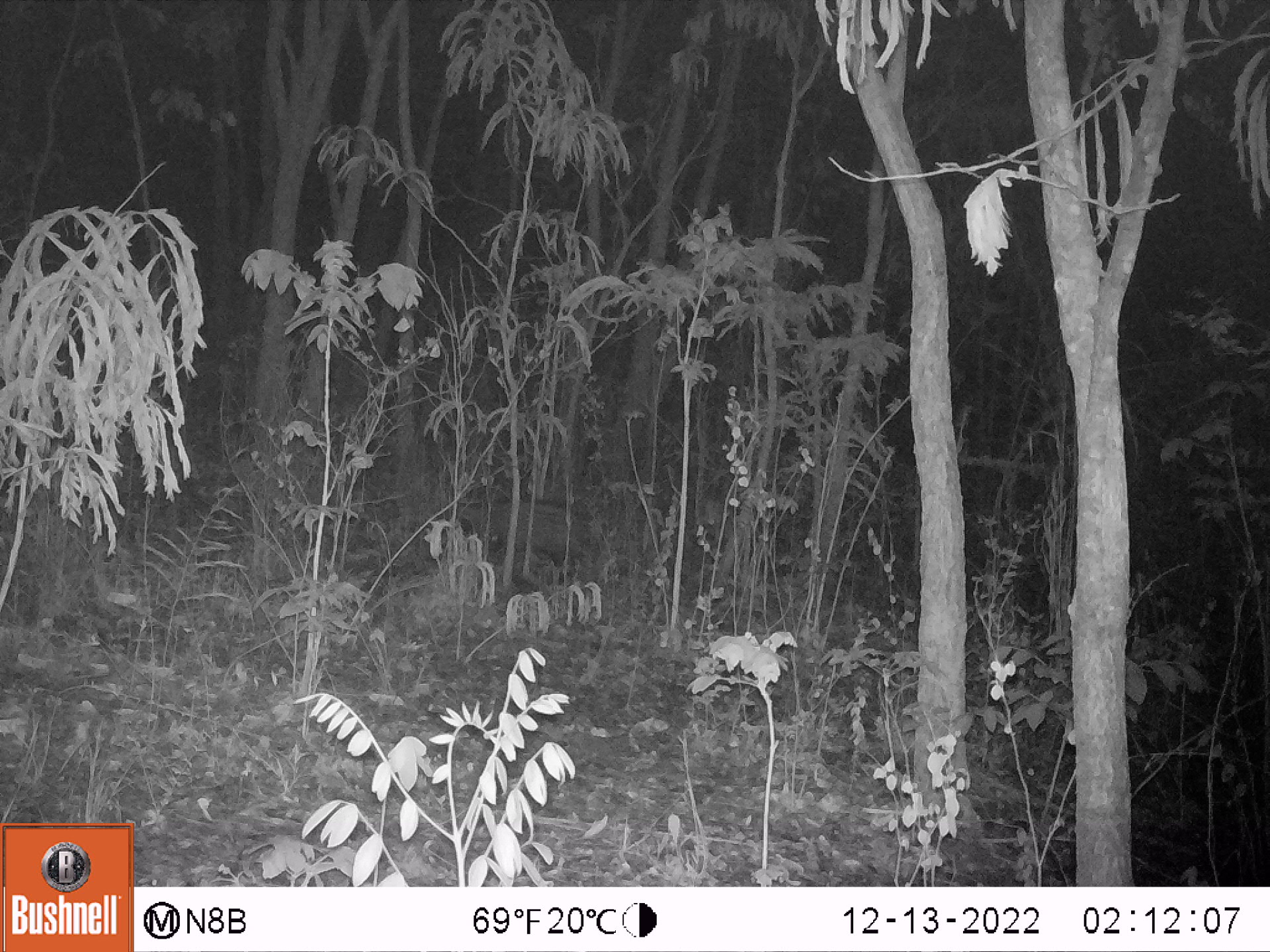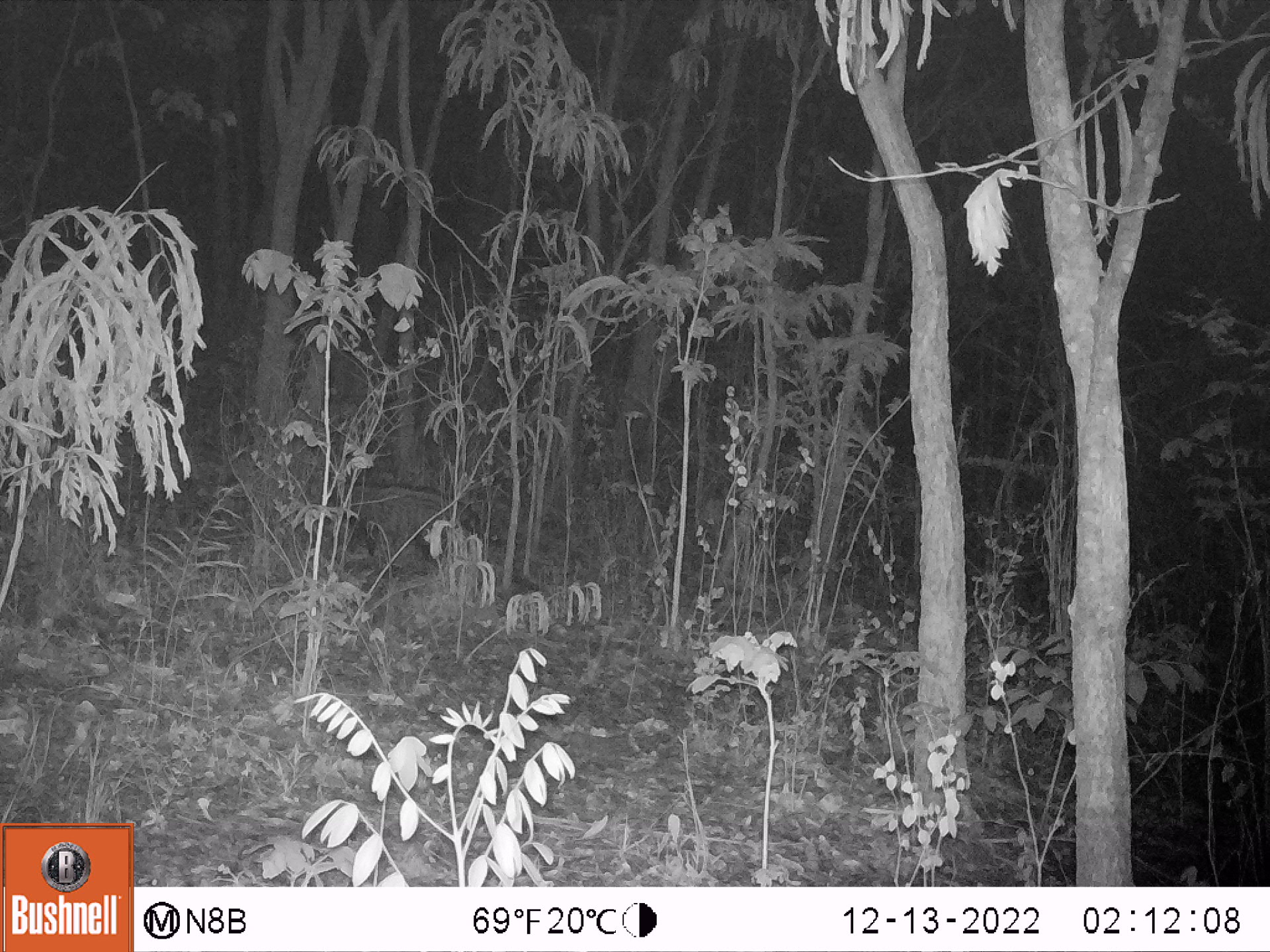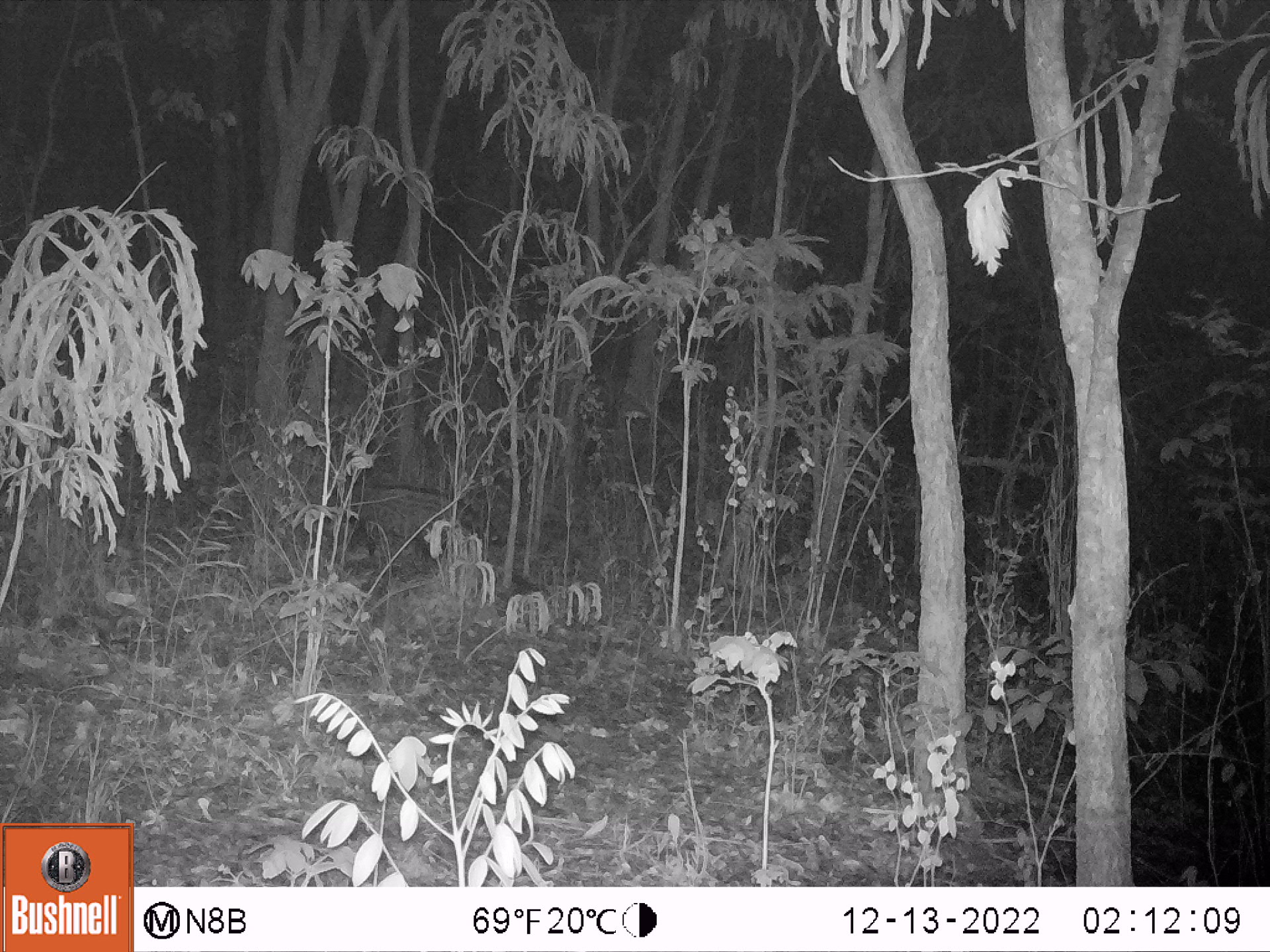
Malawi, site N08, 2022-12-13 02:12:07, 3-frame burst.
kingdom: Animalia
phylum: Chordata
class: Mammalia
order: Carnivora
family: Viverridae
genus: Civettictis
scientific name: Civettictis civetta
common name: african civet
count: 1